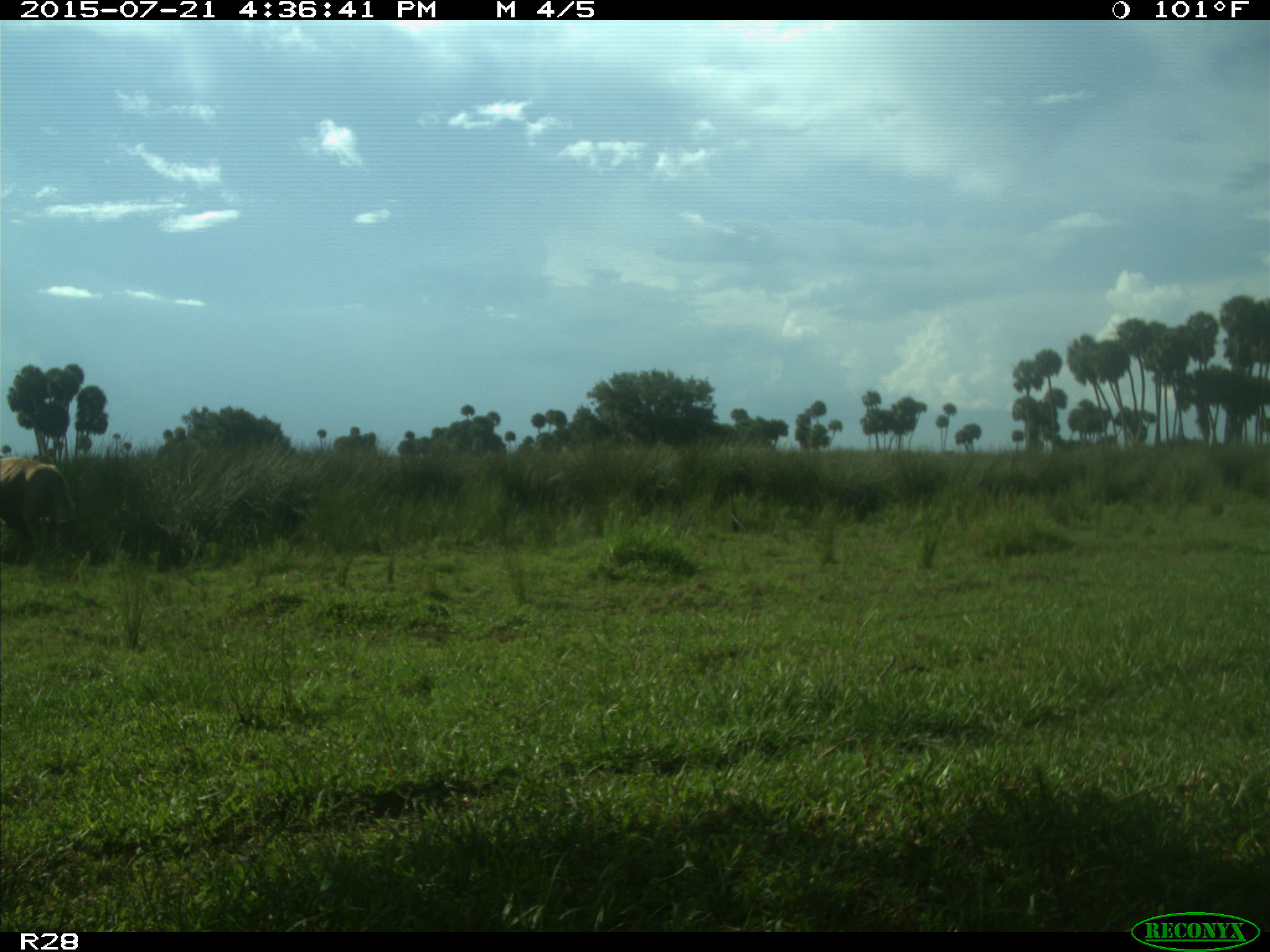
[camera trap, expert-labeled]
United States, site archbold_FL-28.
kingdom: Animalia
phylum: Chordata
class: Mammalia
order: Artiodactyla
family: Bovidae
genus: Bos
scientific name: Bos taurus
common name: domestic cow